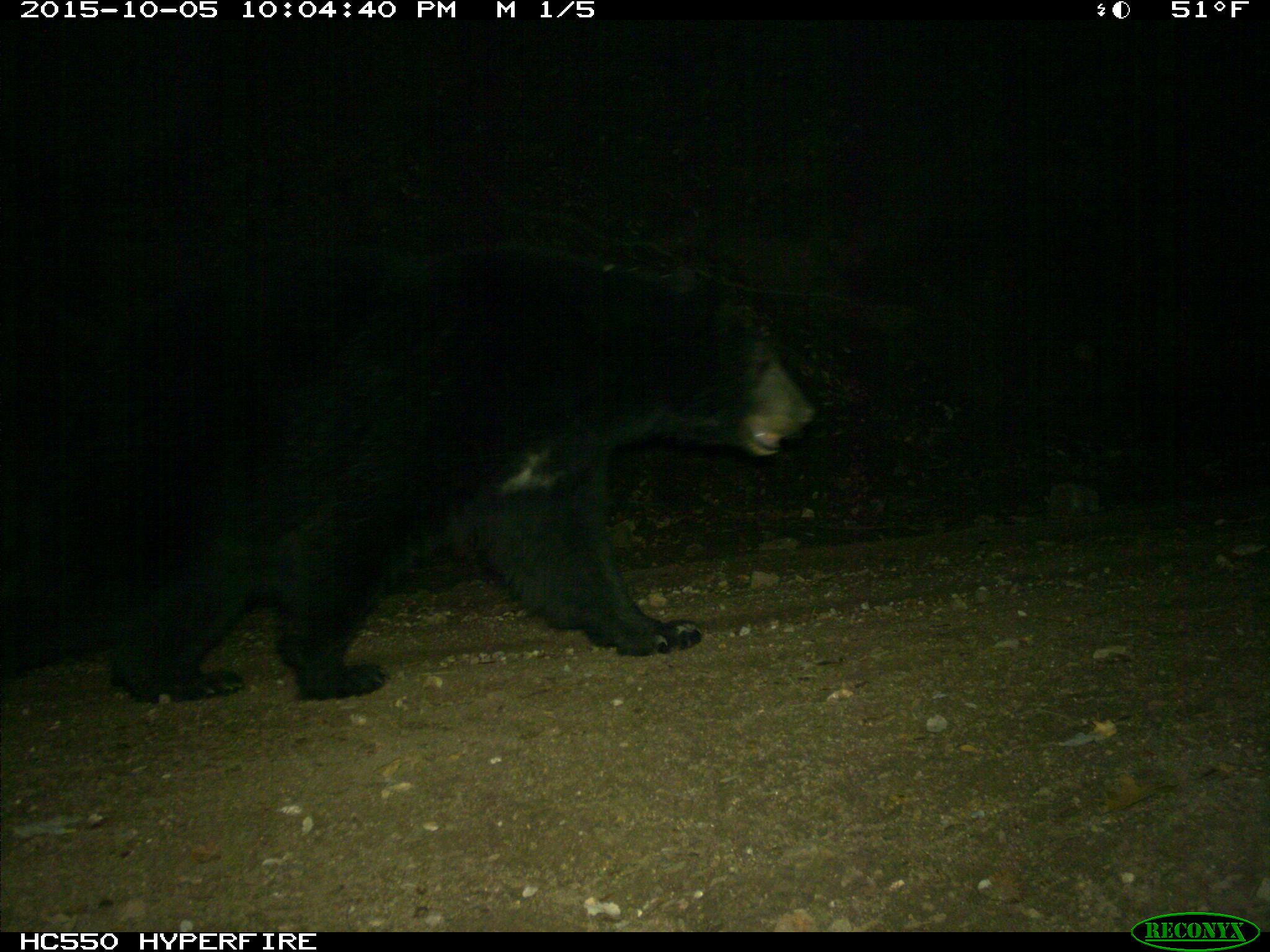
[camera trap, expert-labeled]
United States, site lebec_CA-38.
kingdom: Animalia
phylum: Chordata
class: Mammalia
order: Carnivora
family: Ursidae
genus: Ursus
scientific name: Ursus americanus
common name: american black bear